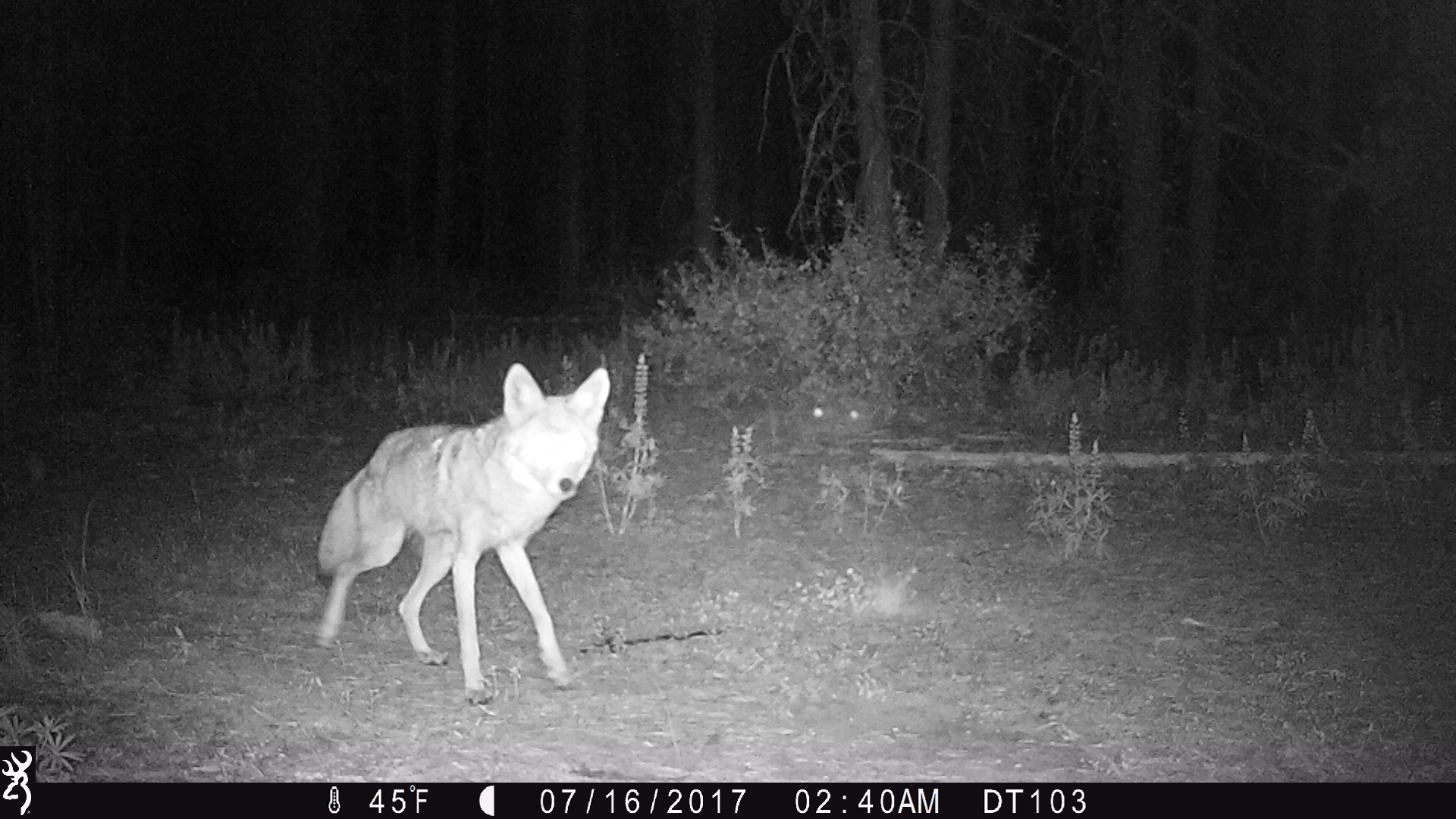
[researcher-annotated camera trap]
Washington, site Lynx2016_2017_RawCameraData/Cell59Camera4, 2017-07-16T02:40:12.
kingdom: Animalia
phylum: Chordata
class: Mammalia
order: Carnivora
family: Canidae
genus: Canis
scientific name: Canis latrans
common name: coyote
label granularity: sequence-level